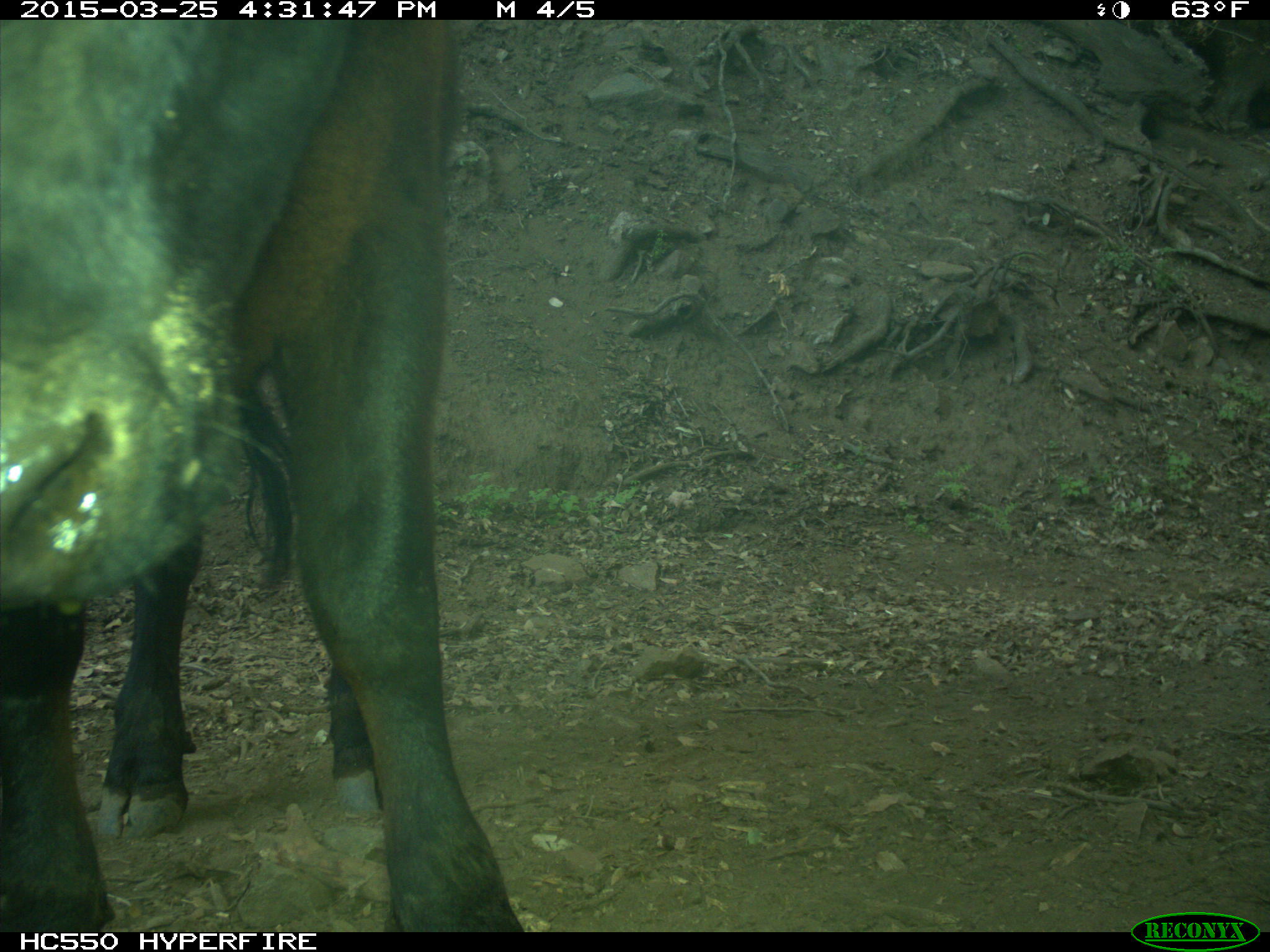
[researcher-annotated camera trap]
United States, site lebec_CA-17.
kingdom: Animalia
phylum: Chordata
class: Mammalia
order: Artiodactyla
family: Bovidae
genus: Bos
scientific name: Bos taurus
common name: domestic cow